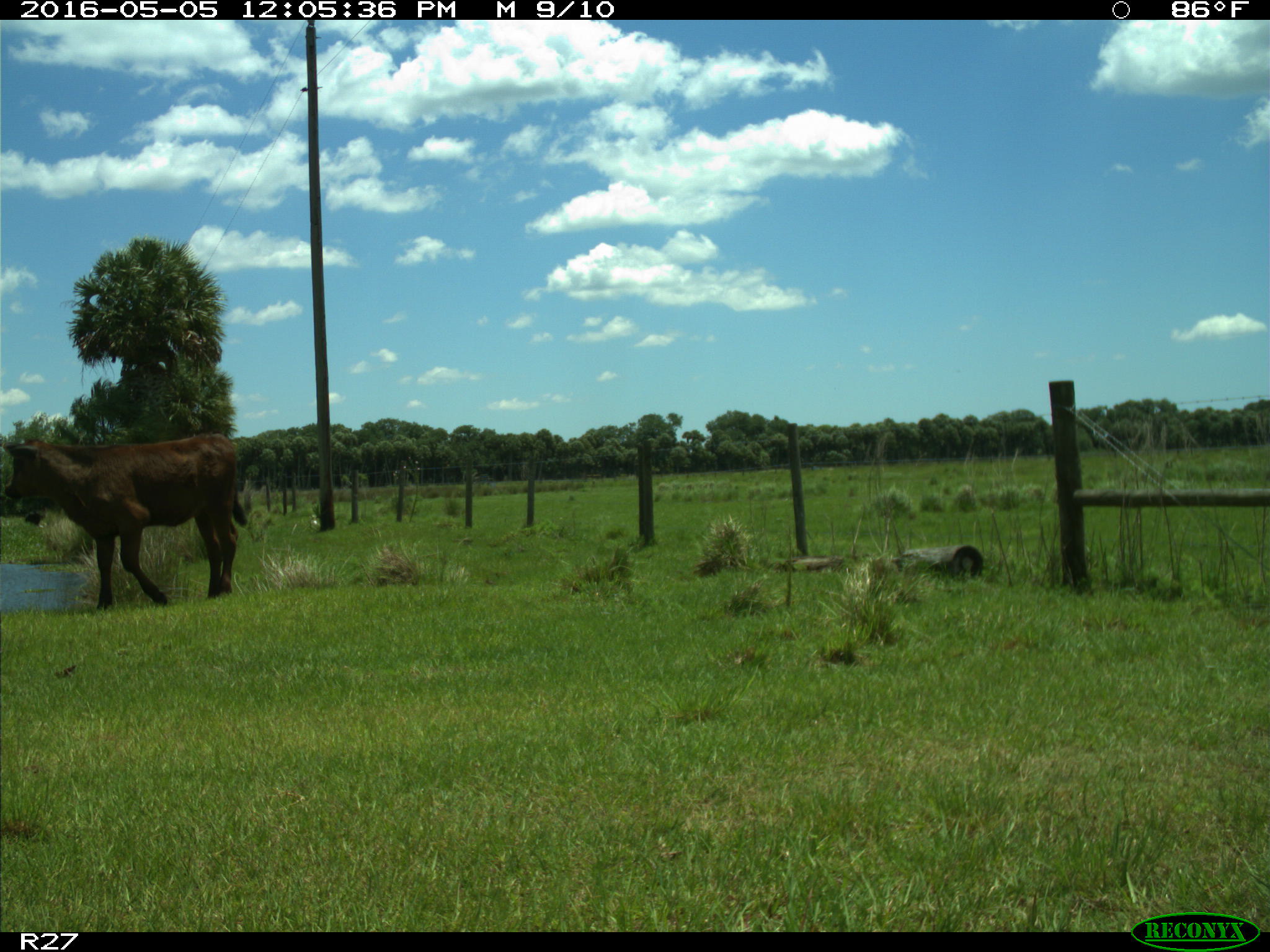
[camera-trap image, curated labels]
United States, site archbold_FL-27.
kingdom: Animalia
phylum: Chordata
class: Mammalia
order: Artiodactyla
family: Bovidae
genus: Bos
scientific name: Bos taurus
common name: domestic cow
Bos taurus (domestic cow).